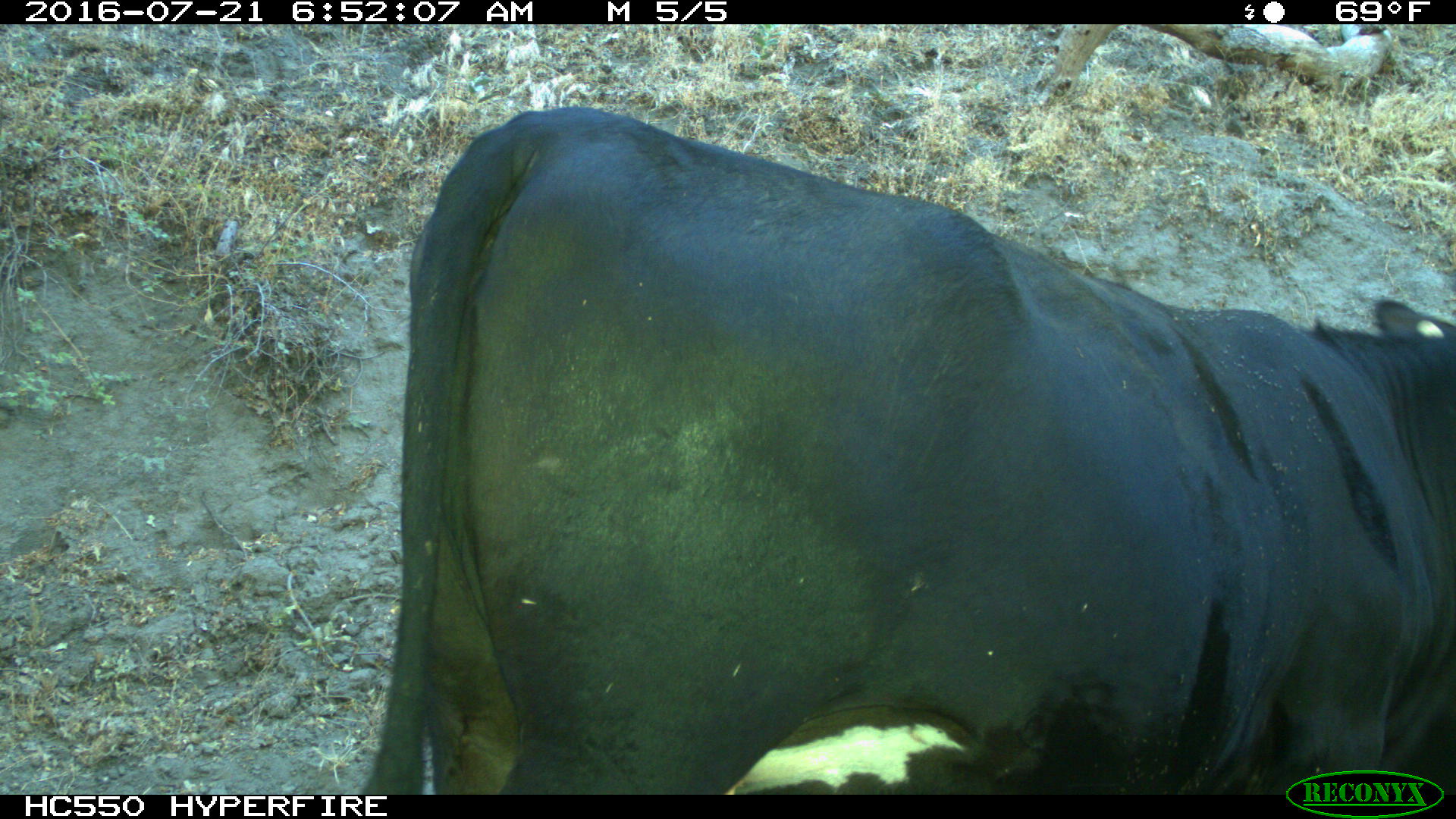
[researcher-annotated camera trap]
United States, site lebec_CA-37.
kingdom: Animalia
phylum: Chordata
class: Mammalia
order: Artiodactyla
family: Bovidae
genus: Bos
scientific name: Bos taurus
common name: domestic cow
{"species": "Bos taurus (domestic cow)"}